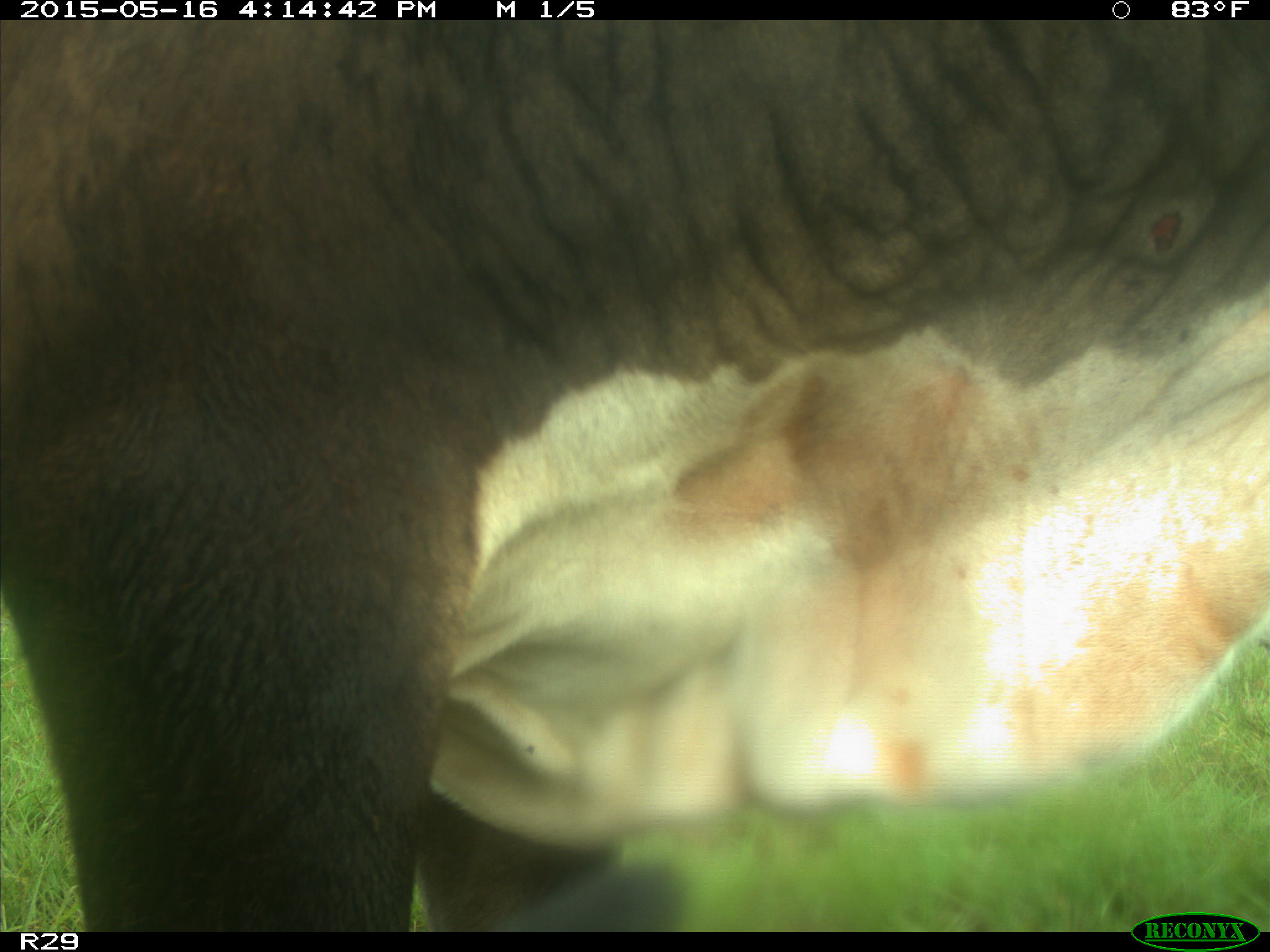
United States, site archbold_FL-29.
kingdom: Animalia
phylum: Chordata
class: Mammalia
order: Artiodactyla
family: Bovidae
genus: Bos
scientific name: Bos taurus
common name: domestic cow